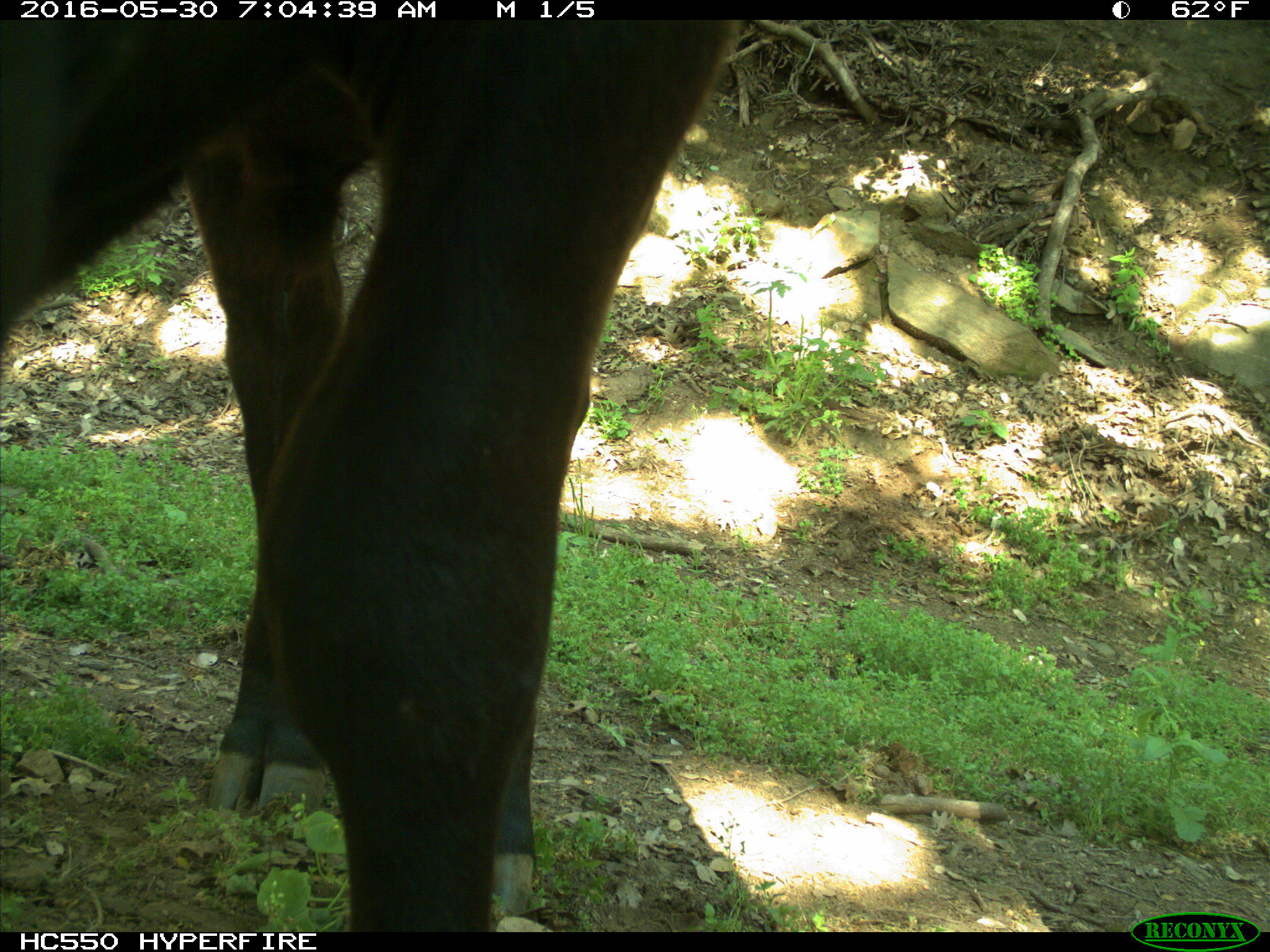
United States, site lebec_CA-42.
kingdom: Animalia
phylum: Chordata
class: Mammalia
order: Artiodactyla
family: Bovidae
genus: Bos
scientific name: Bos taurus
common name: domestic cow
Bos taurus (domestic cow).